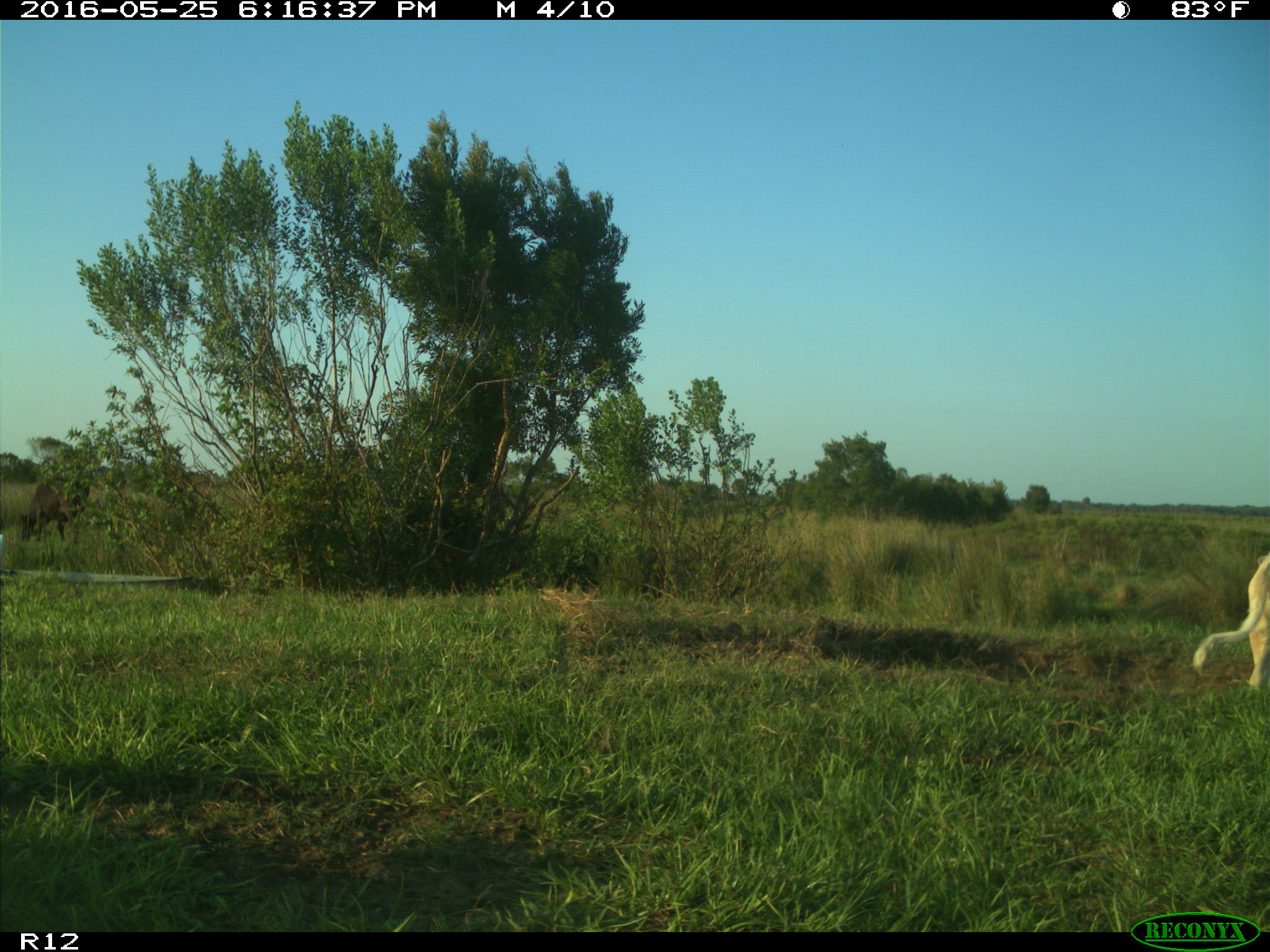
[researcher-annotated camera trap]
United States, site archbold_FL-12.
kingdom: Animalia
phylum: Chordata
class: Mammalia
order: Artiodactyla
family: Bovidae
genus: Bos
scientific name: Bos taurus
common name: domestic cow